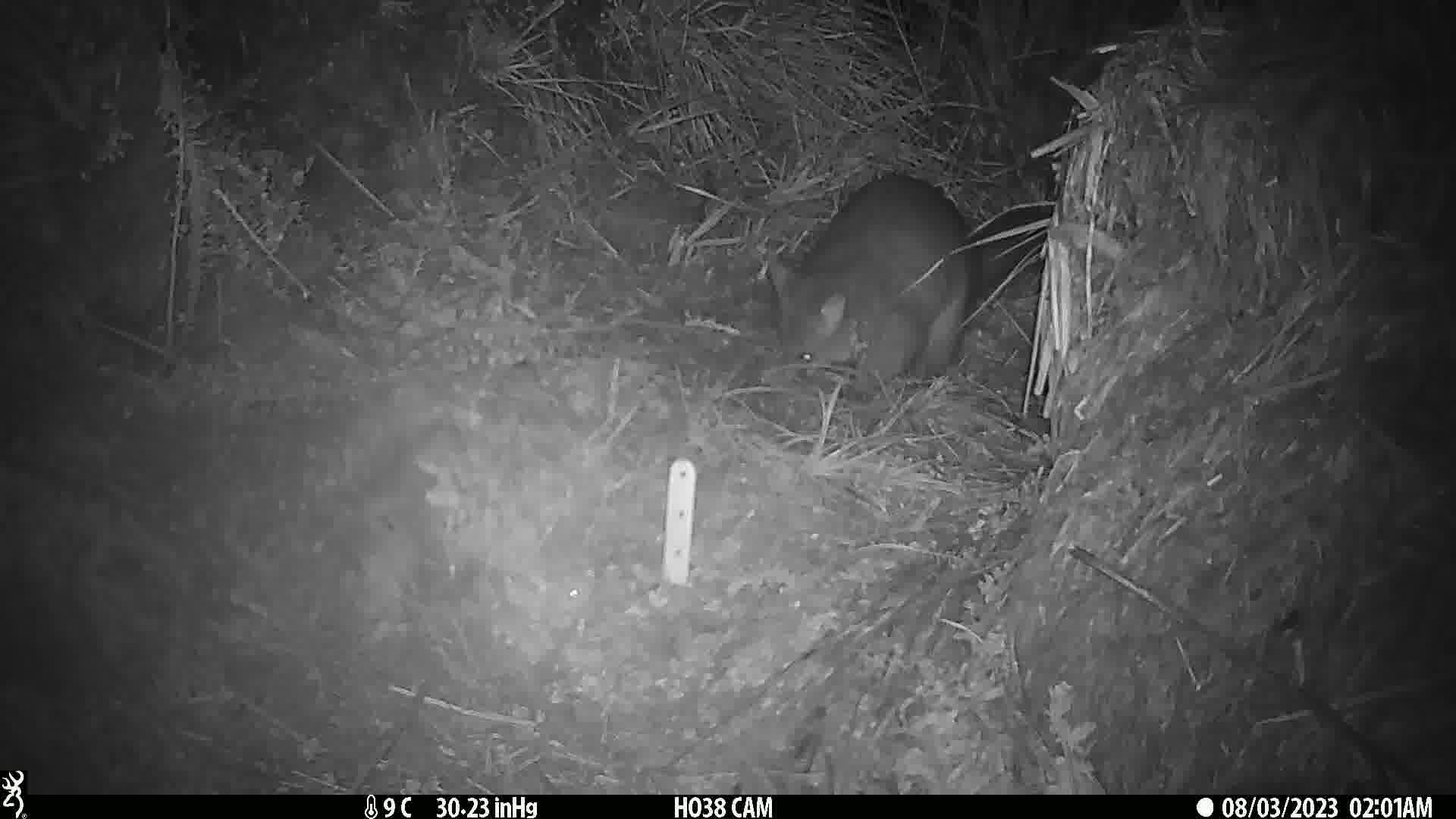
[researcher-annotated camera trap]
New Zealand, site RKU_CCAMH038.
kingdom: Animalia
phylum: Chordata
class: Mammalia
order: Diprotodontia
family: Phalangeridae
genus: Trichosurus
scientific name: Trichosurus vulpecula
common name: common brushtail possum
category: possum